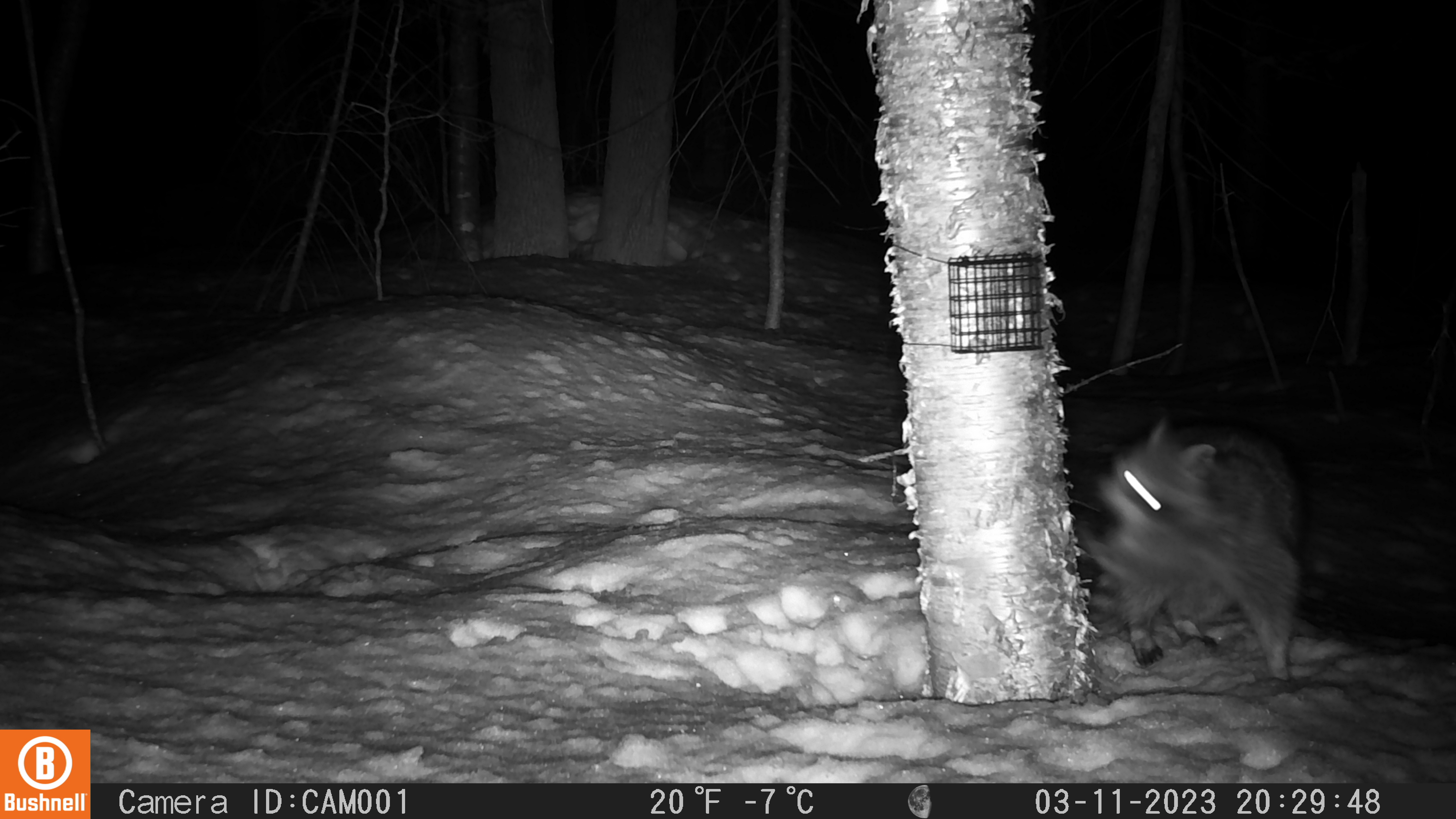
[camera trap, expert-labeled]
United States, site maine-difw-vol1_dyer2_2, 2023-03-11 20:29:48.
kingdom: Animalia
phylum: Chordata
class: Mammalia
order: Carnivora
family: Procyonidae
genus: Procyon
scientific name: Procyon lotor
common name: raccoon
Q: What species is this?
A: Raccoon (Procyon lotor).